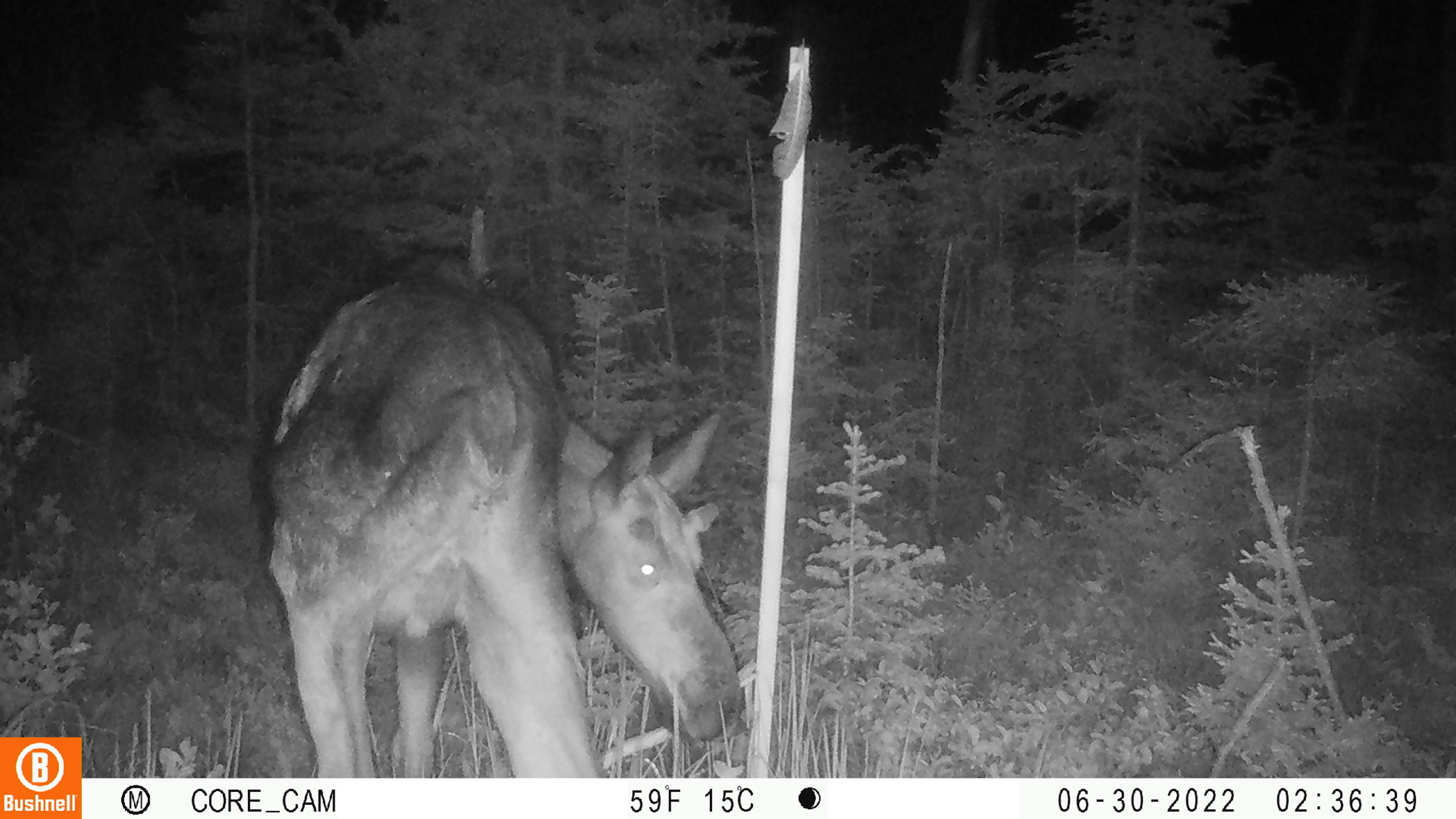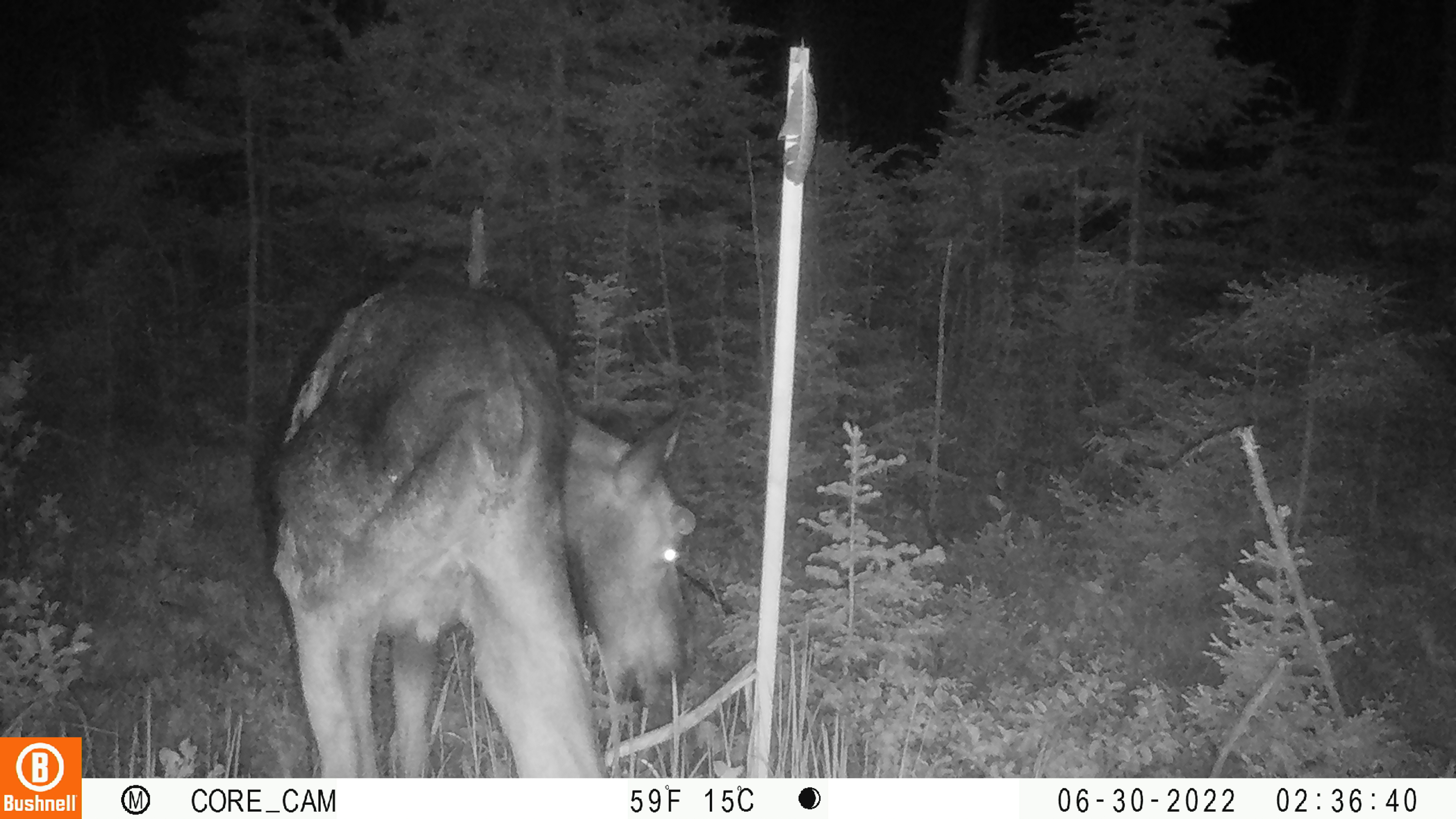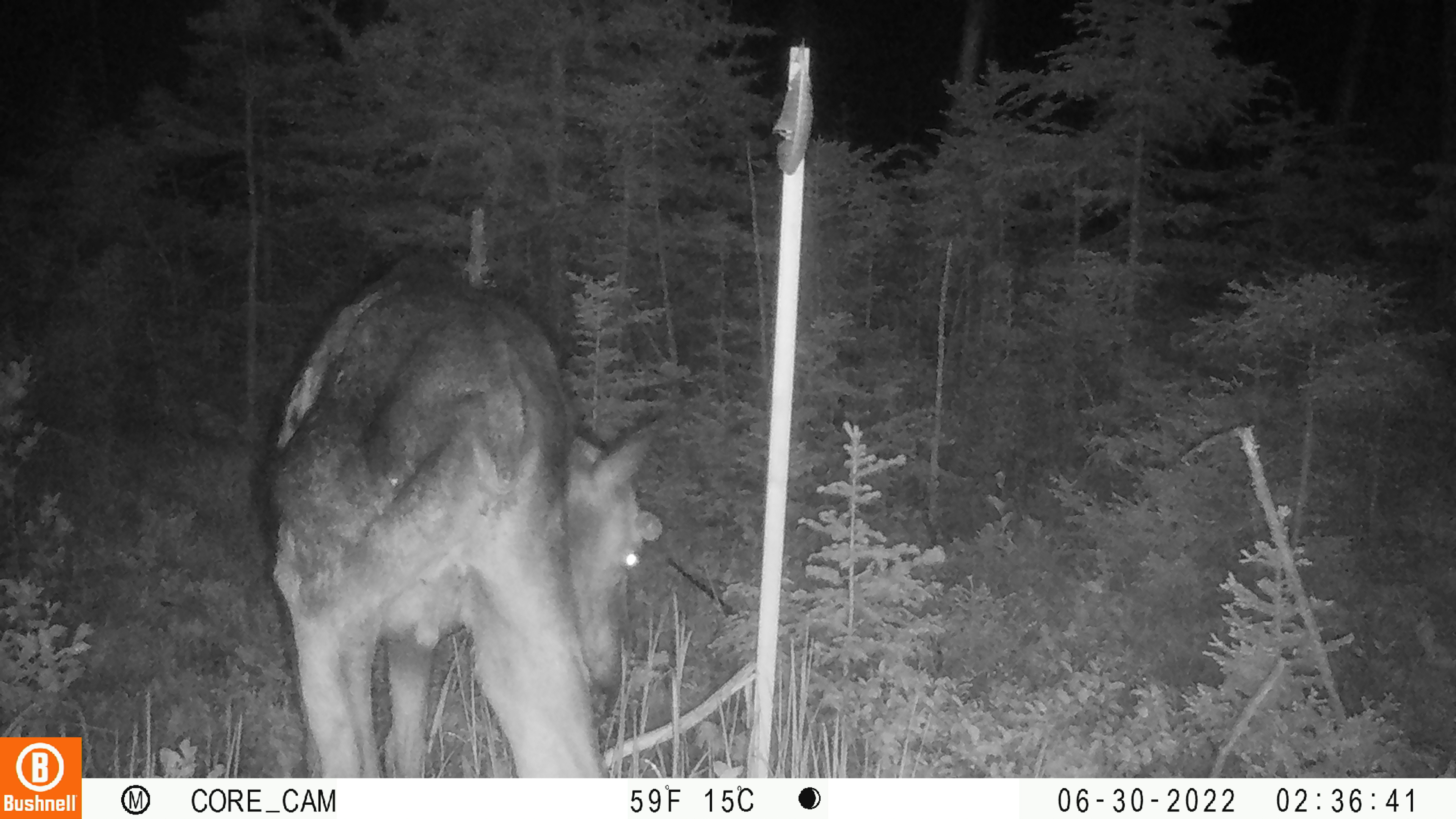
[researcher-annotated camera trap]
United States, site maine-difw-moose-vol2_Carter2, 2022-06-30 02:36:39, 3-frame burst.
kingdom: Animalia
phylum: Chordata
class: Mammalia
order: Artiodactyla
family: Cervidae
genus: Alces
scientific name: Alces alces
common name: moose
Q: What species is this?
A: Moose (Alces alces).